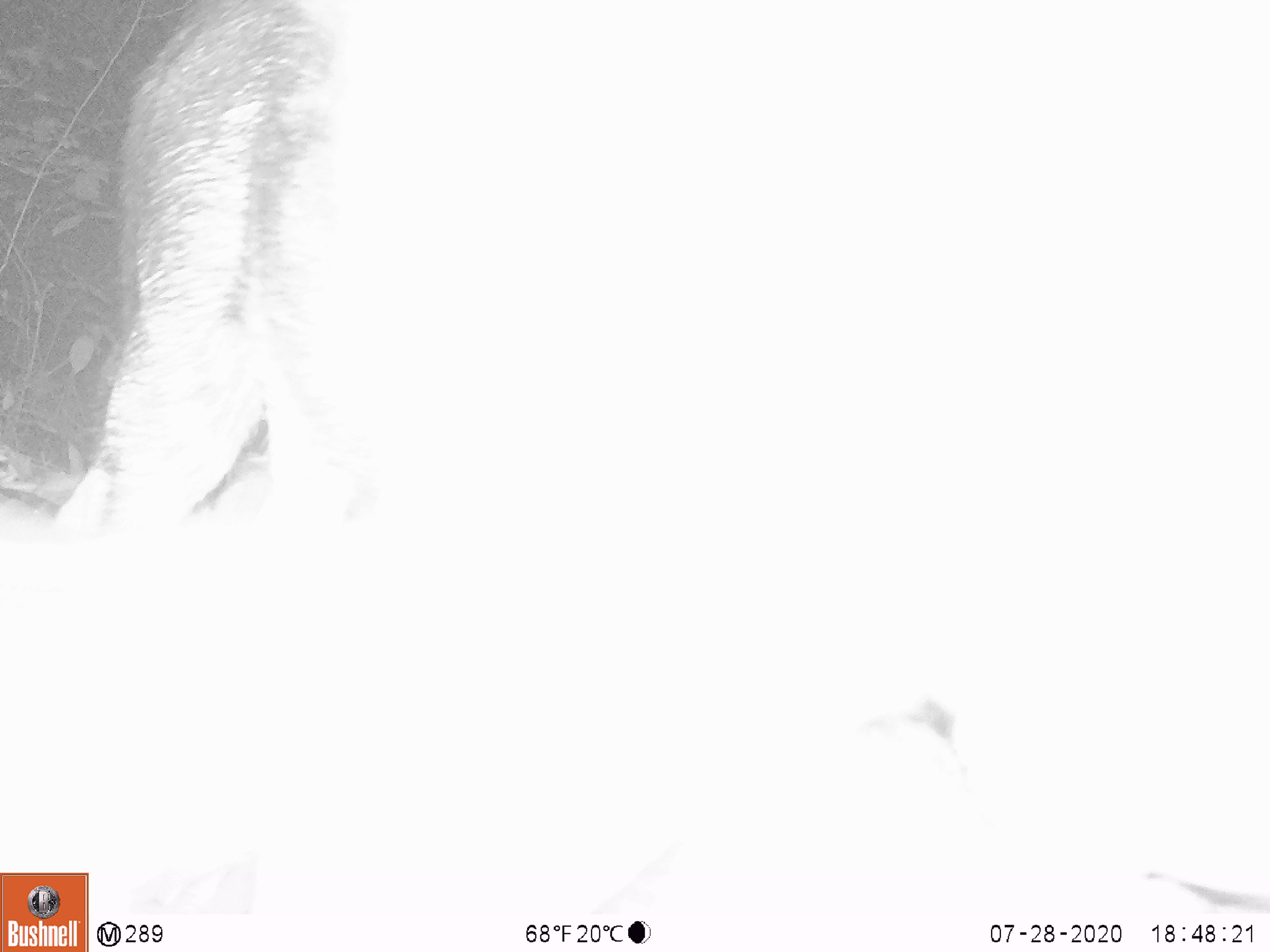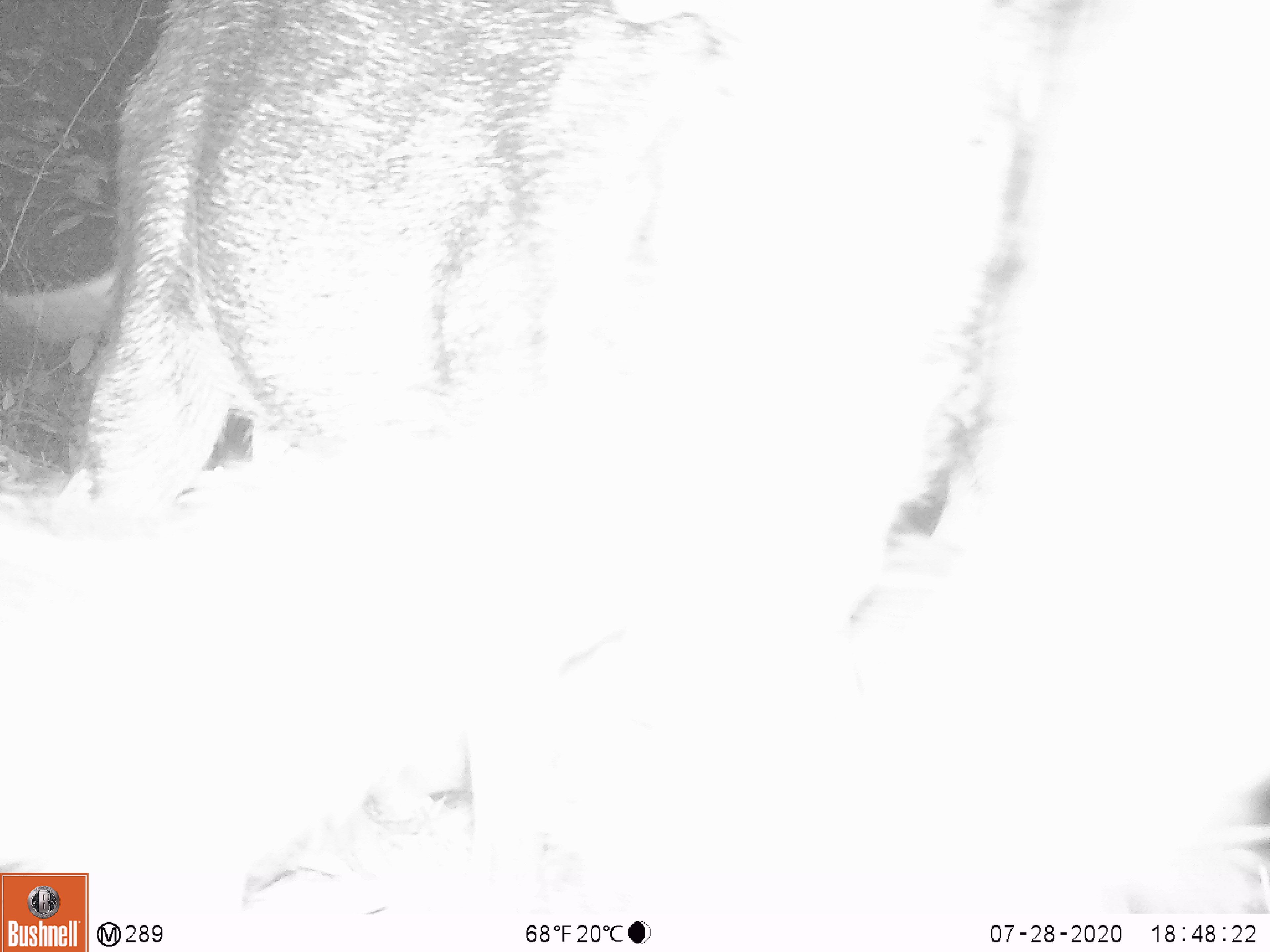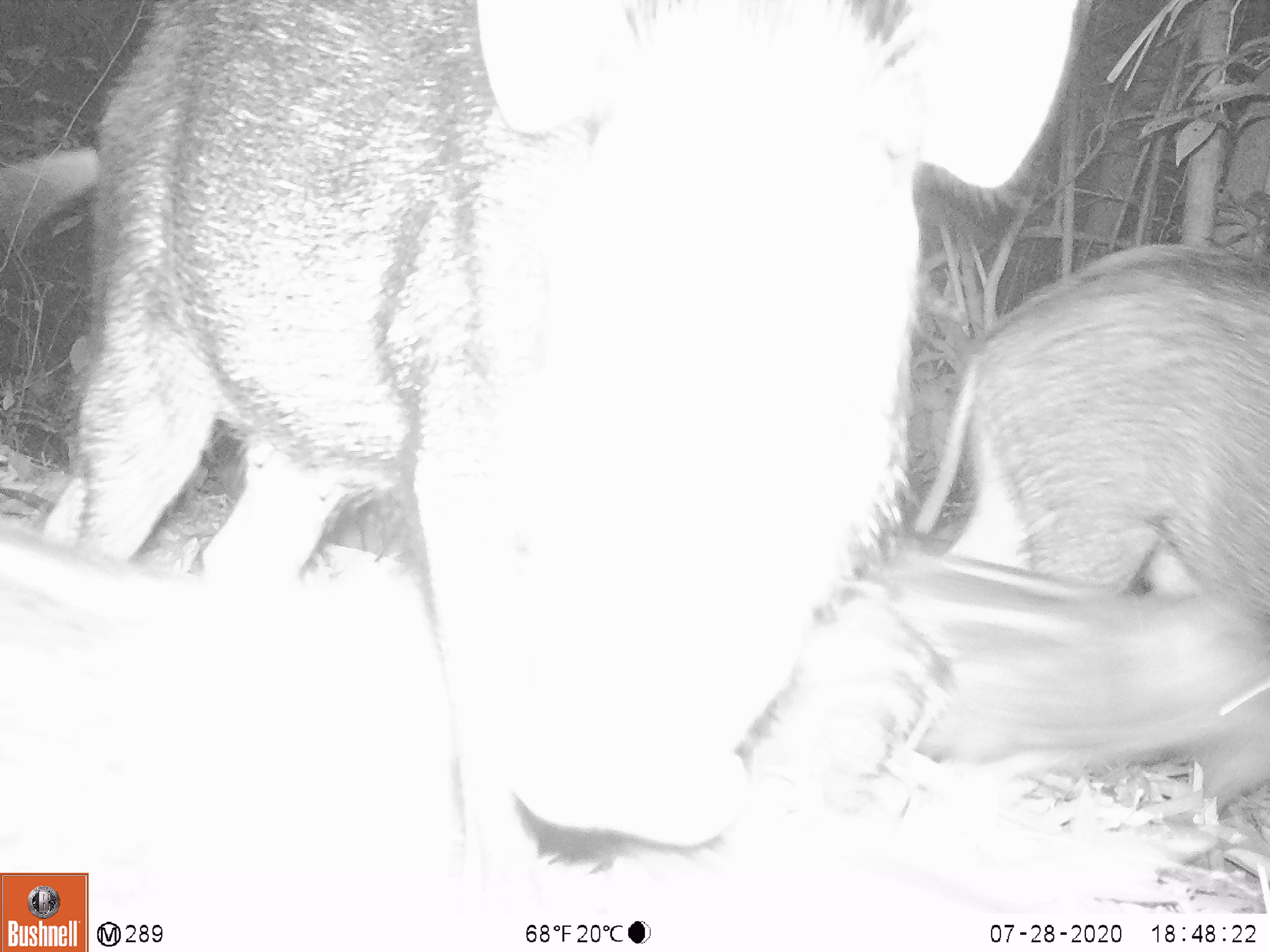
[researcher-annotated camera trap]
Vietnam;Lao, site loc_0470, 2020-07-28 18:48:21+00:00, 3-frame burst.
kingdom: Animalia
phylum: Chordata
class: Mammalia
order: Artiodactyla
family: Suidae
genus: Sus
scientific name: Sus scrofa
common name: eurasian wild pig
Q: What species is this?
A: Eurasian wild pig (Sus scrofa).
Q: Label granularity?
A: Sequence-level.